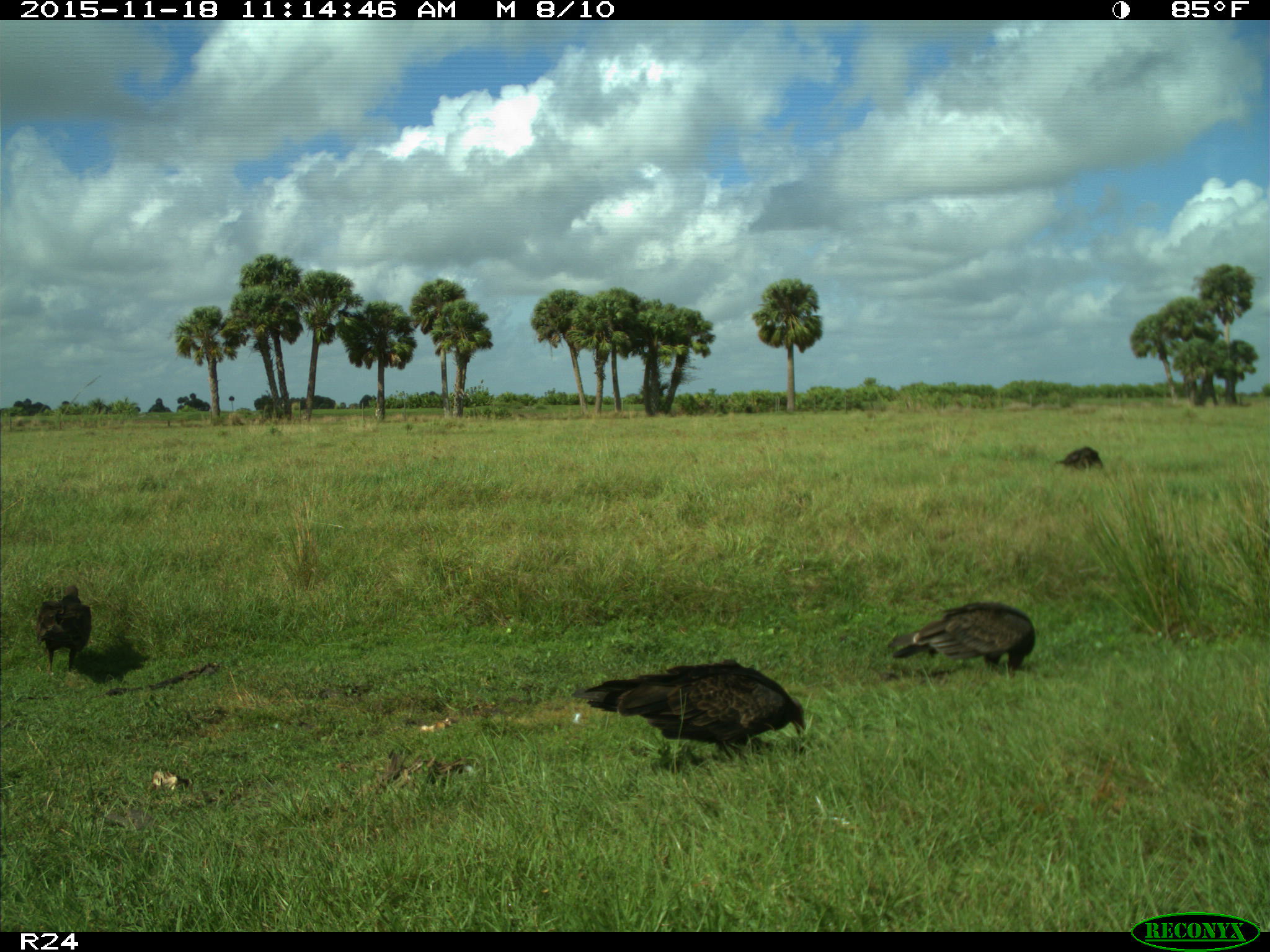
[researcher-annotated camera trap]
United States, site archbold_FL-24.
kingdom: Animalia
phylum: Chordata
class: Aves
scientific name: Aves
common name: birds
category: unidentified bird